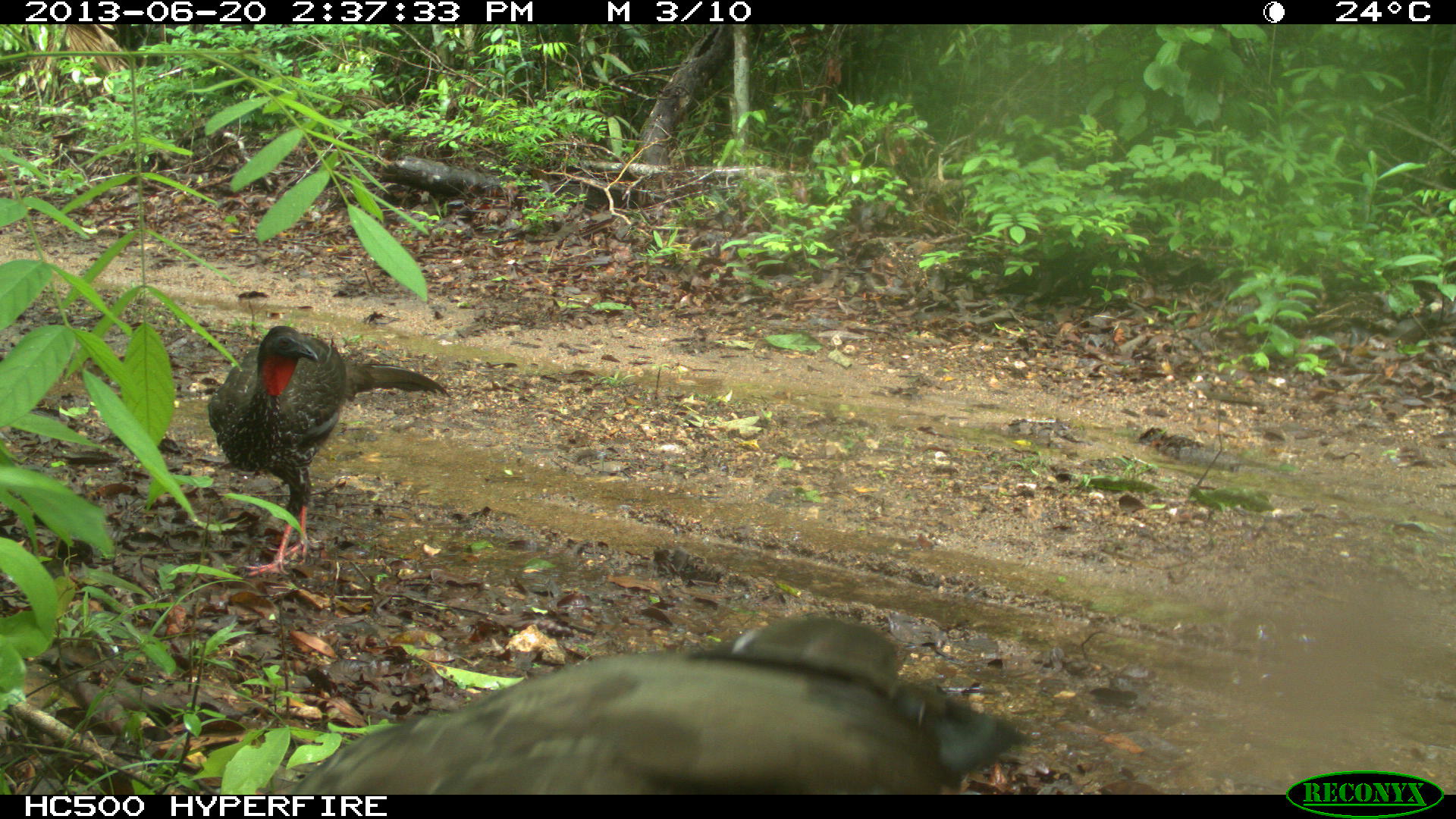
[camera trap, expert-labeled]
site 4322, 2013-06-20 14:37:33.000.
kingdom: Animalia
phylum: Chordata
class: Aves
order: Galliformes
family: Cracidae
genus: Penelope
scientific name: Penelope purpurascens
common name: crested guan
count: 2